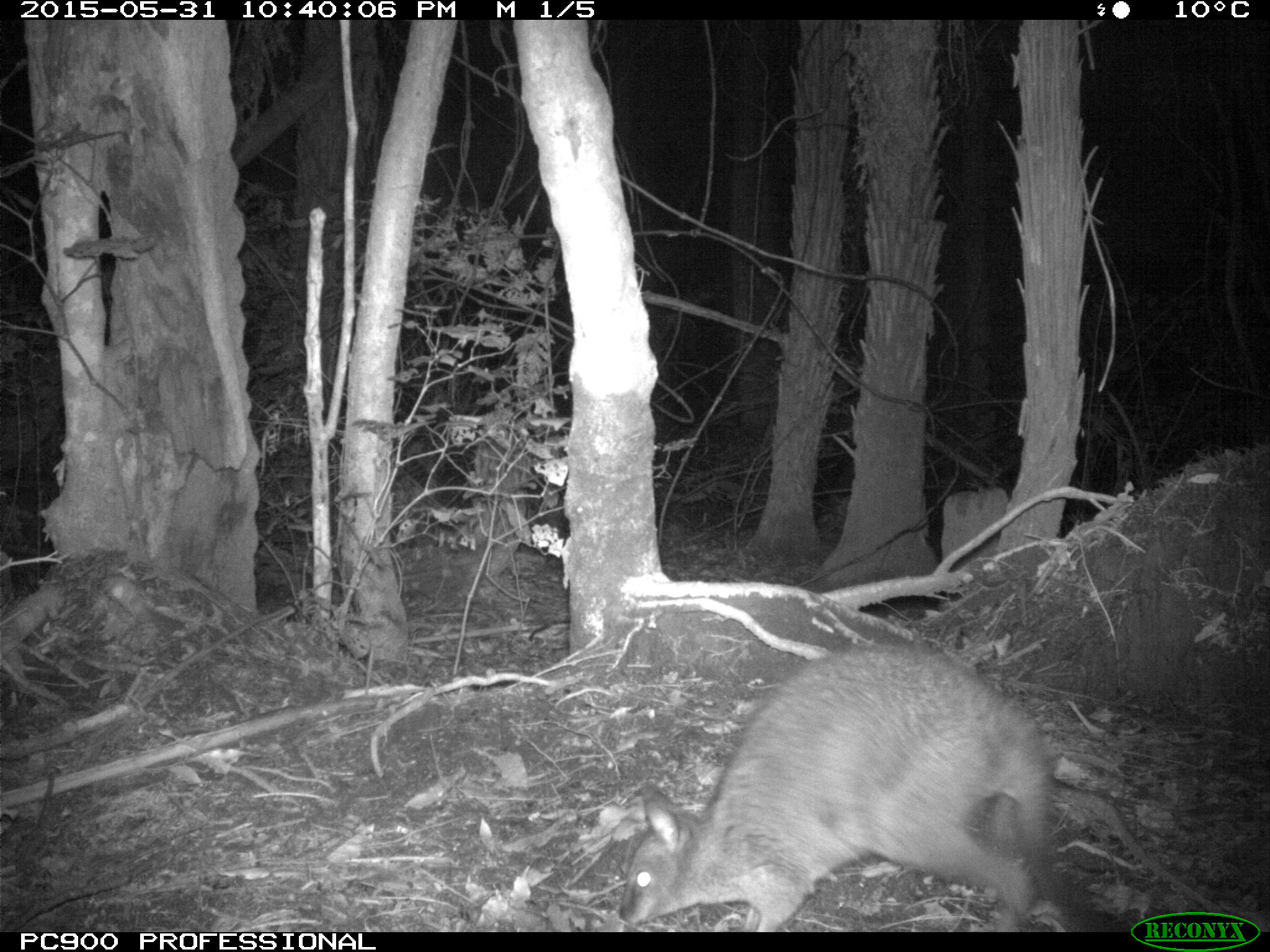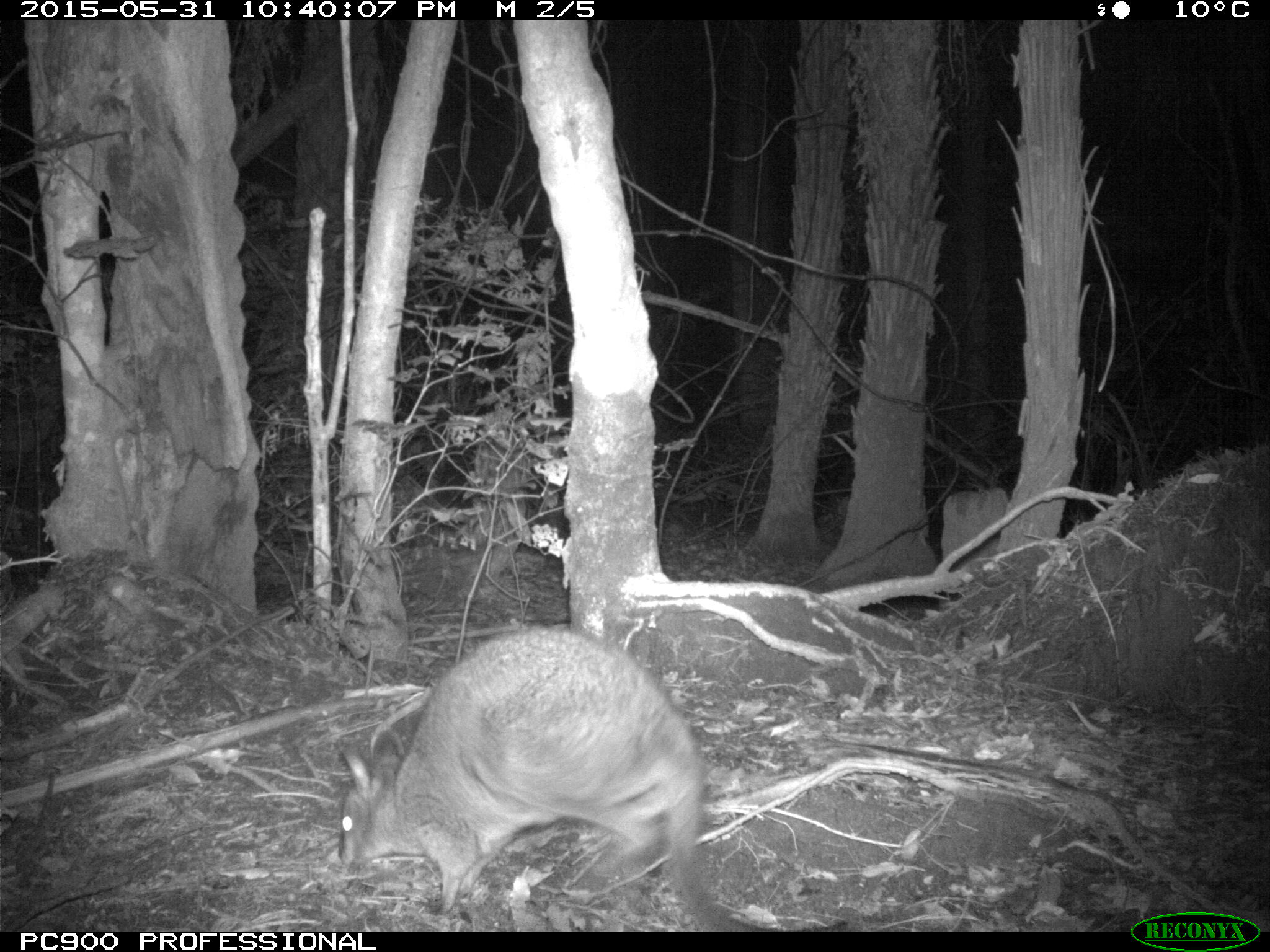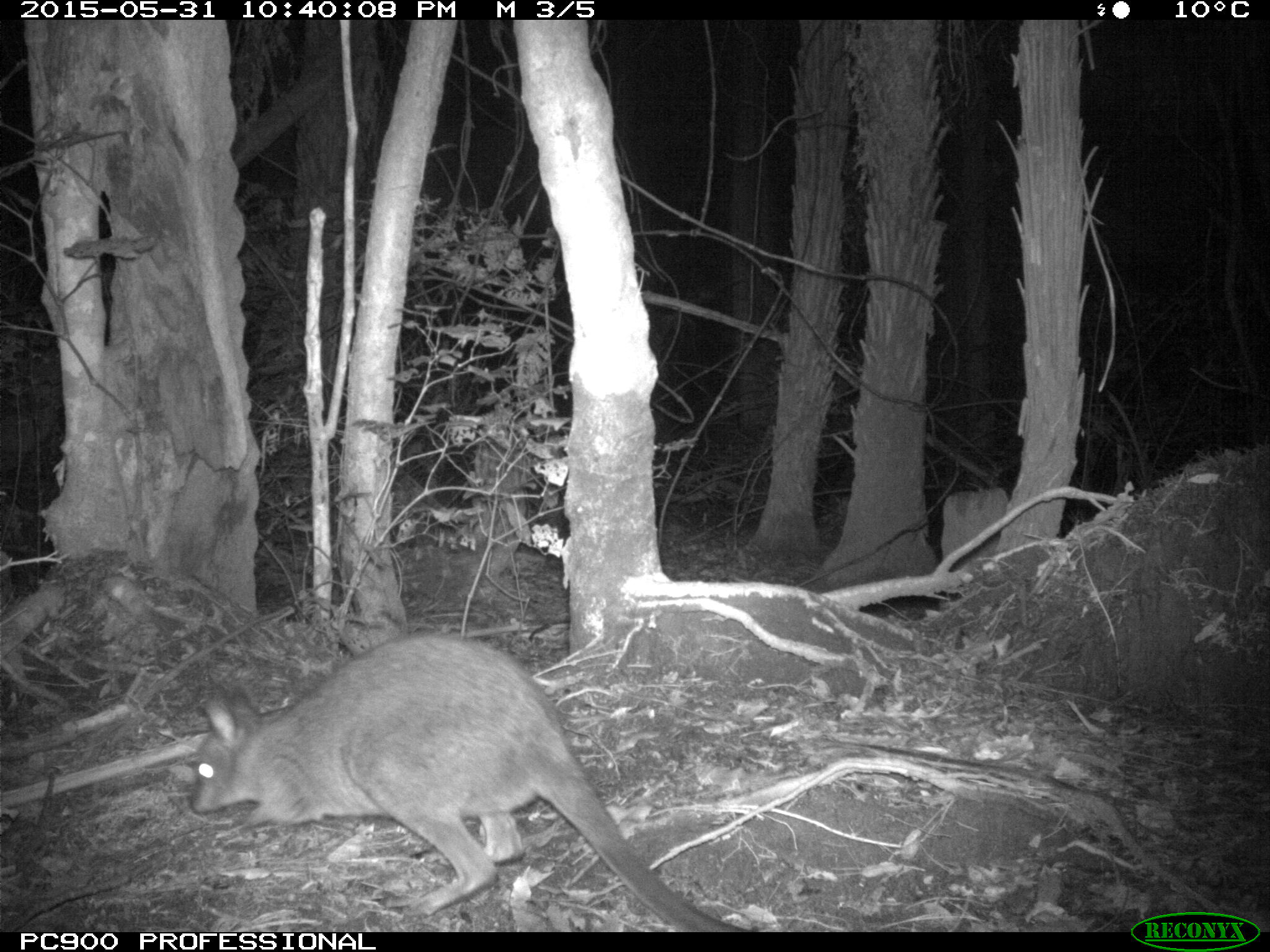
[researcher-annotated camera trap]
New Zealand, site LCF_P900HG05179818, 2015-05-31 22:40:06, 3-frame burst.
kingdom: Animalia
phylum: Chordata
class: Mammalia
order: Diprotodontia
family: Macropodidae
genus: Notamacropus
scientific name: Notamacropus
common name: wallaby